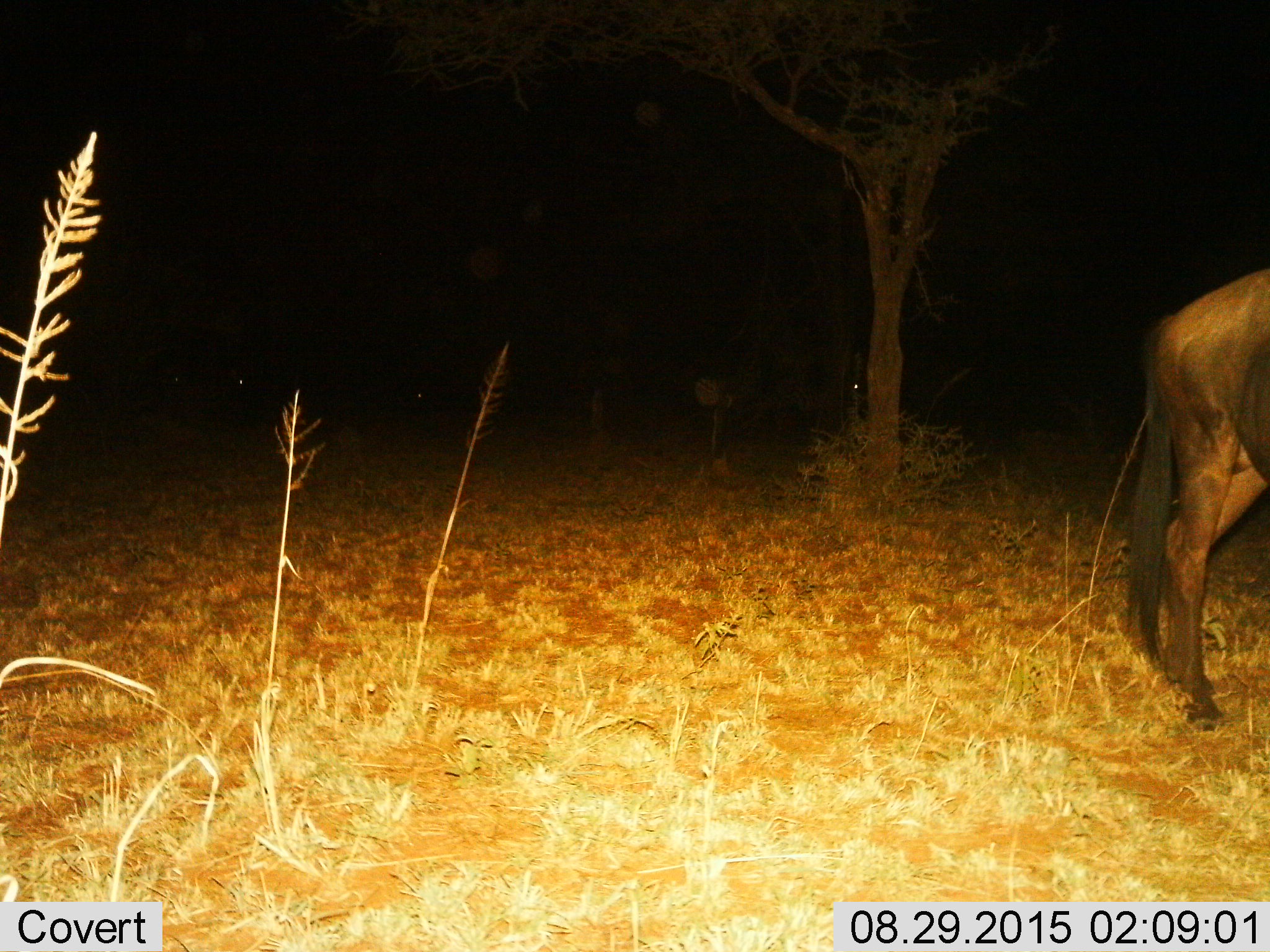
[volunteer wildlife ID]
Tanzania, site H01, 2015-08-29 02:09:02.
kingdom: Animalia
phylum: Chordata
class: Mammalia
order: Artiodactyla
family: Bovidae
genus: Connochaetes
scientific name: Connochaetes taurinus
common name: blue wildebeest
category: wildebeest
Wildebeest (blue wildebeest) (Connochaetes taurinus), count 5. Behavior (volunteer vote fractions): standing 100%, resting 0%, moving 33%, interacting 0%. Young present (vote fraction): 0%. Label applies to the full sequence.